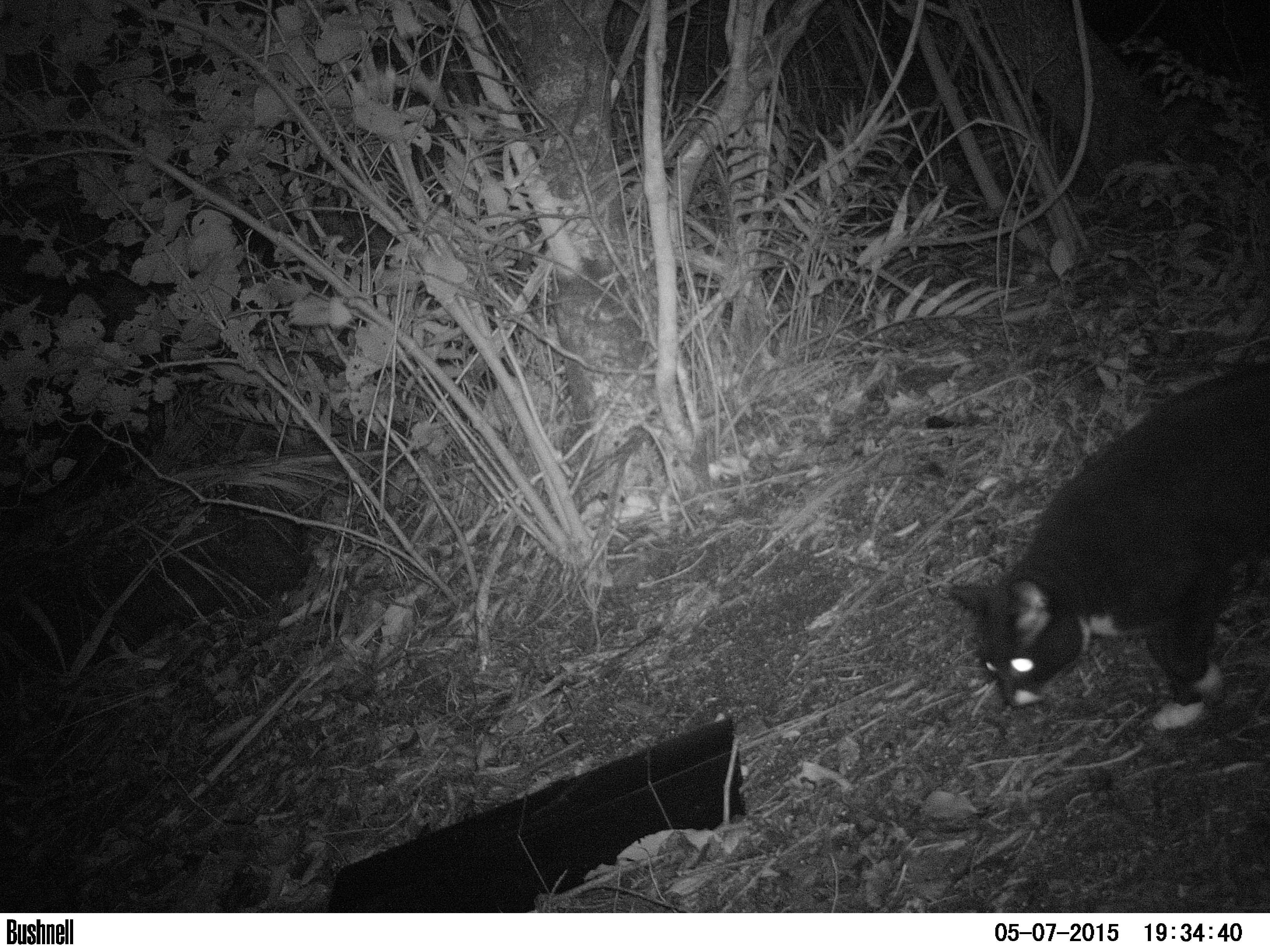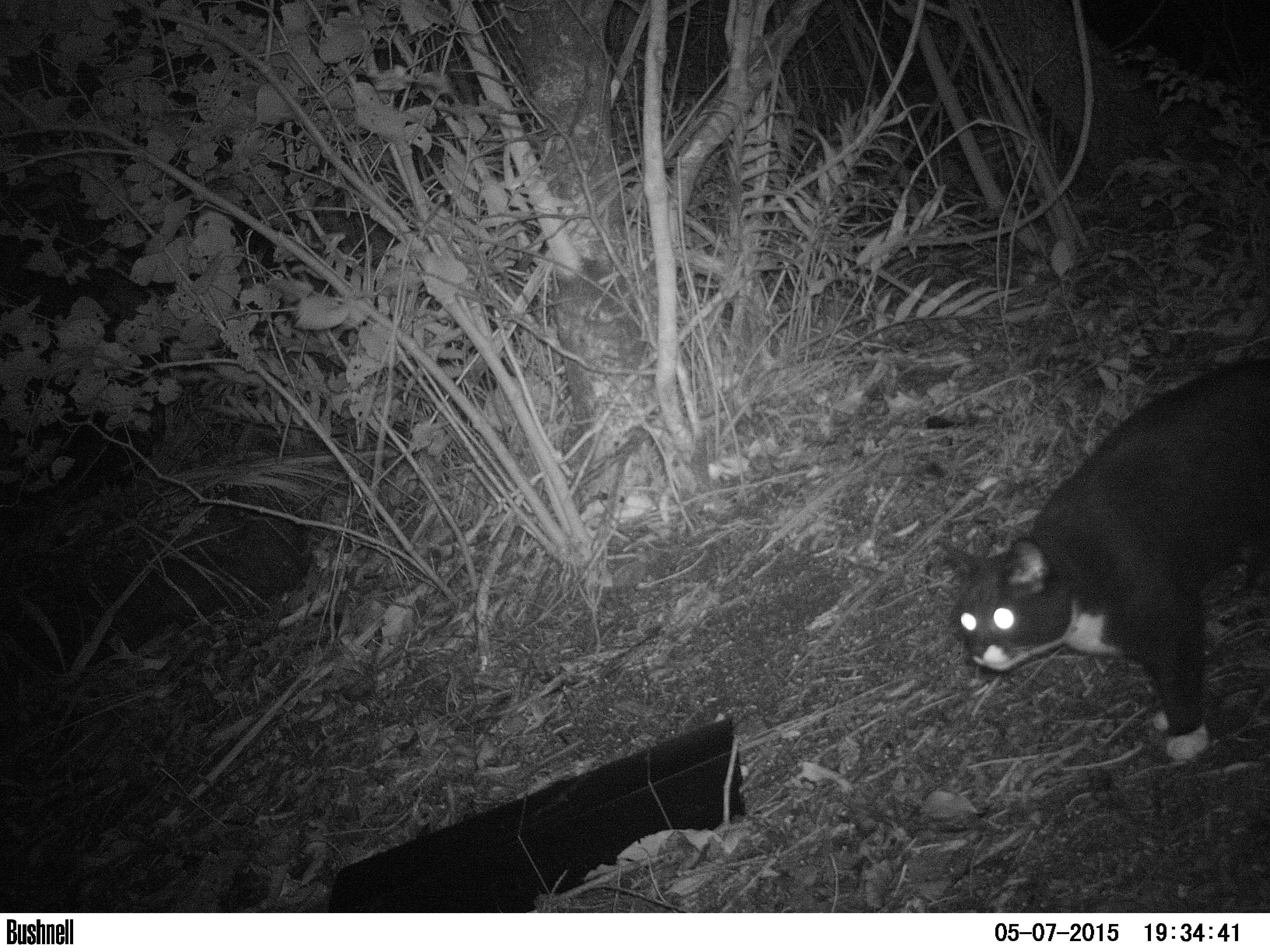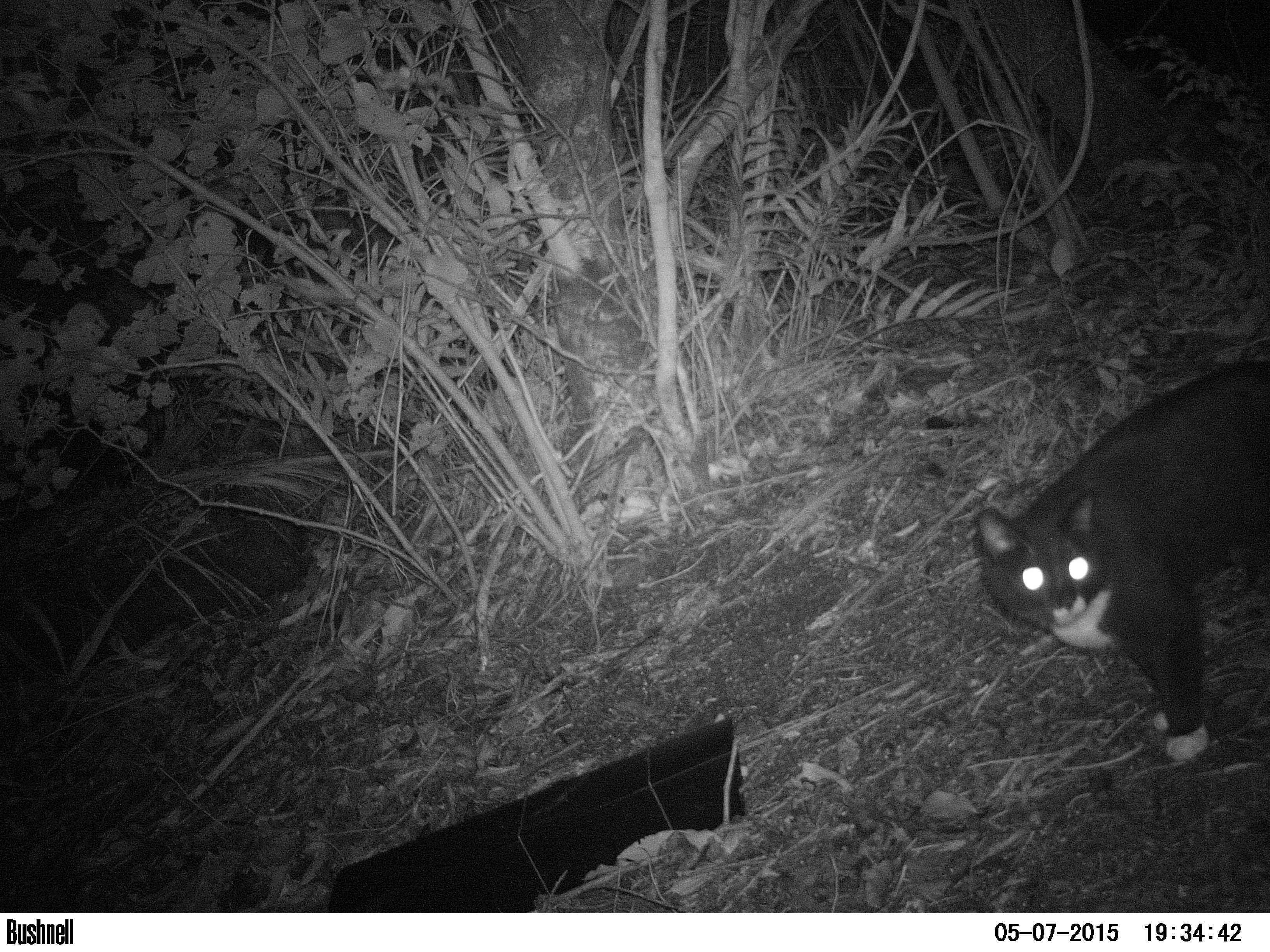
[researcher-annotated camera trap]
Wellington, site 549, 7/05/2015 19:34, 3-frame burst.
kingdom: Animalia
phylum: Chordata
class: Mammalia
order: Carnivora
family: Felidae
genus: Felis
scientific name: Felis catus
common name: cat